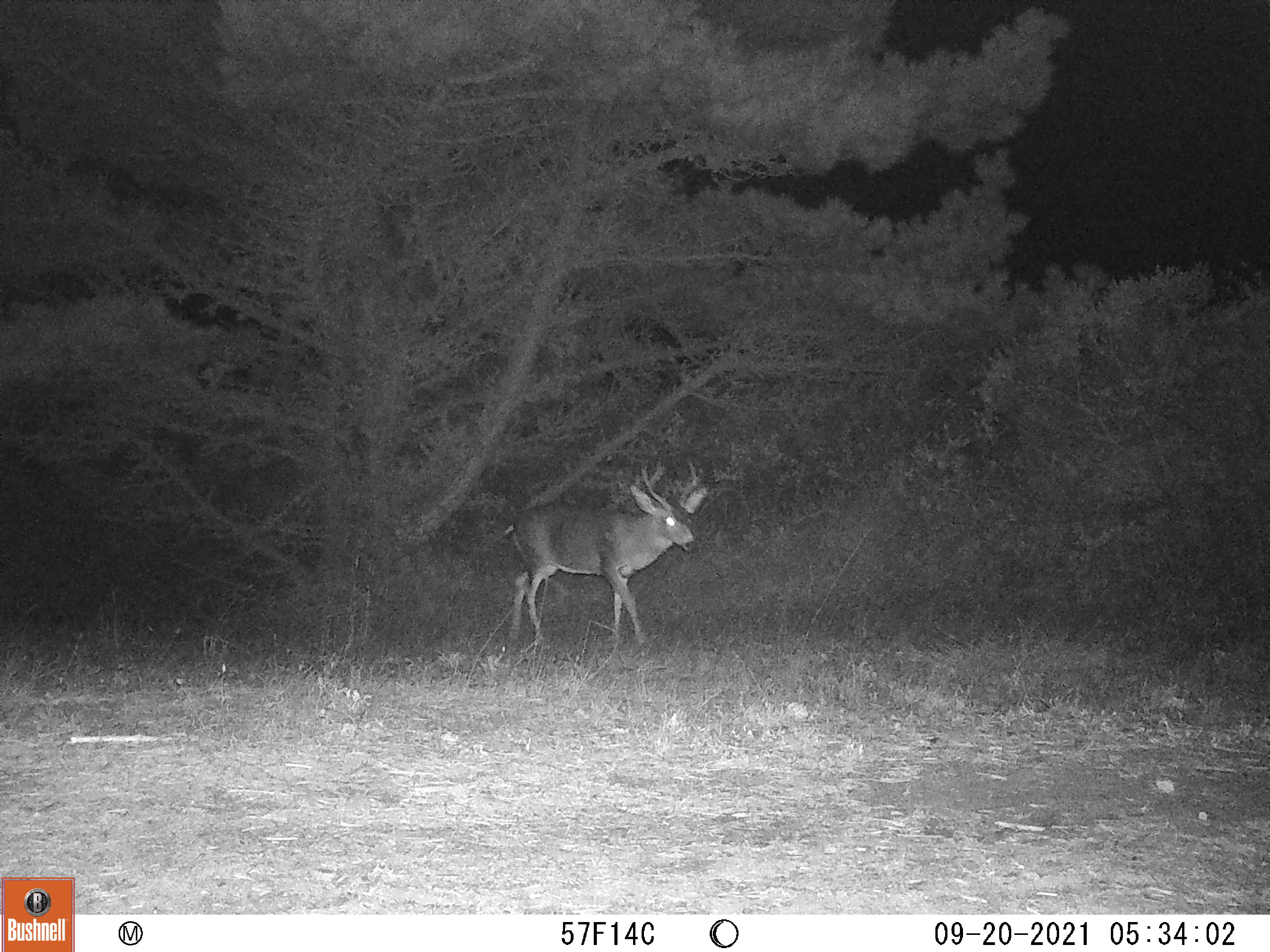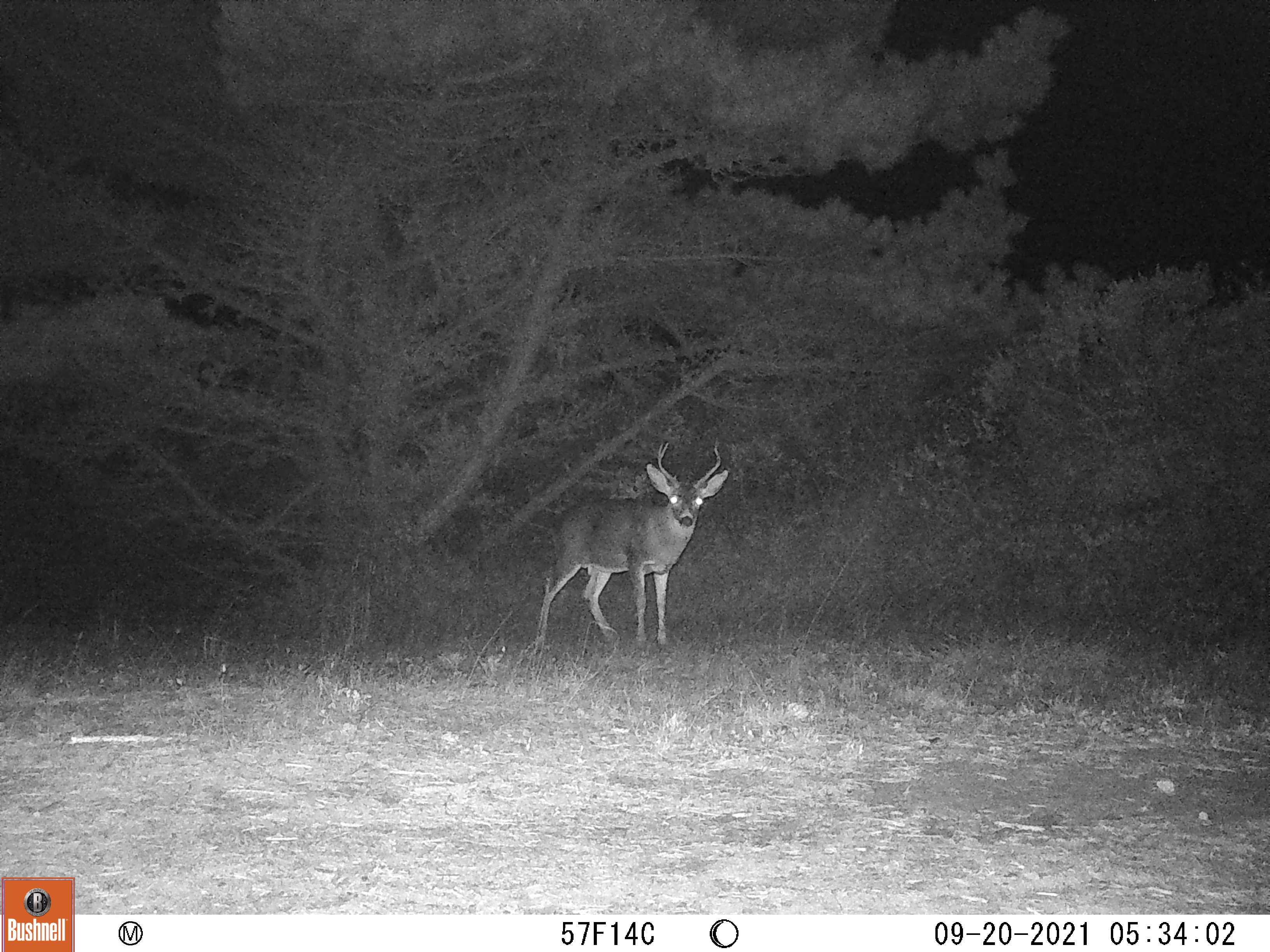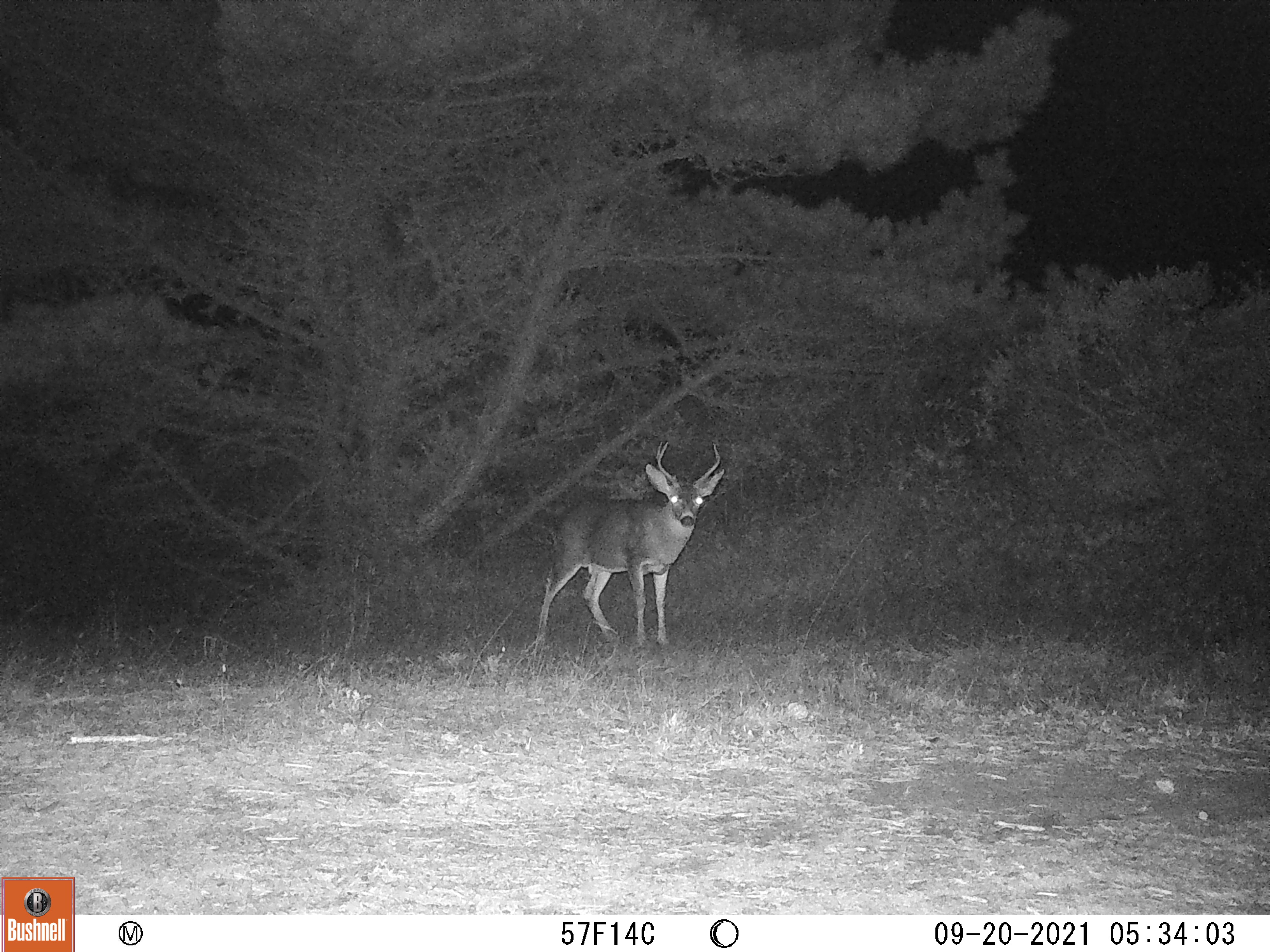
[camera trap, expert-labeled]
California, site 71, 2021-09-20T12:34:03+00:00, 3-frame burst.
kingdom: Animalia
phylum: Chordata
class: Mammalia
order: Artiodactyla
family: Cervidae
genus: Odocoileus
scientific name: Odocoileus hemionus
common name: mule deer